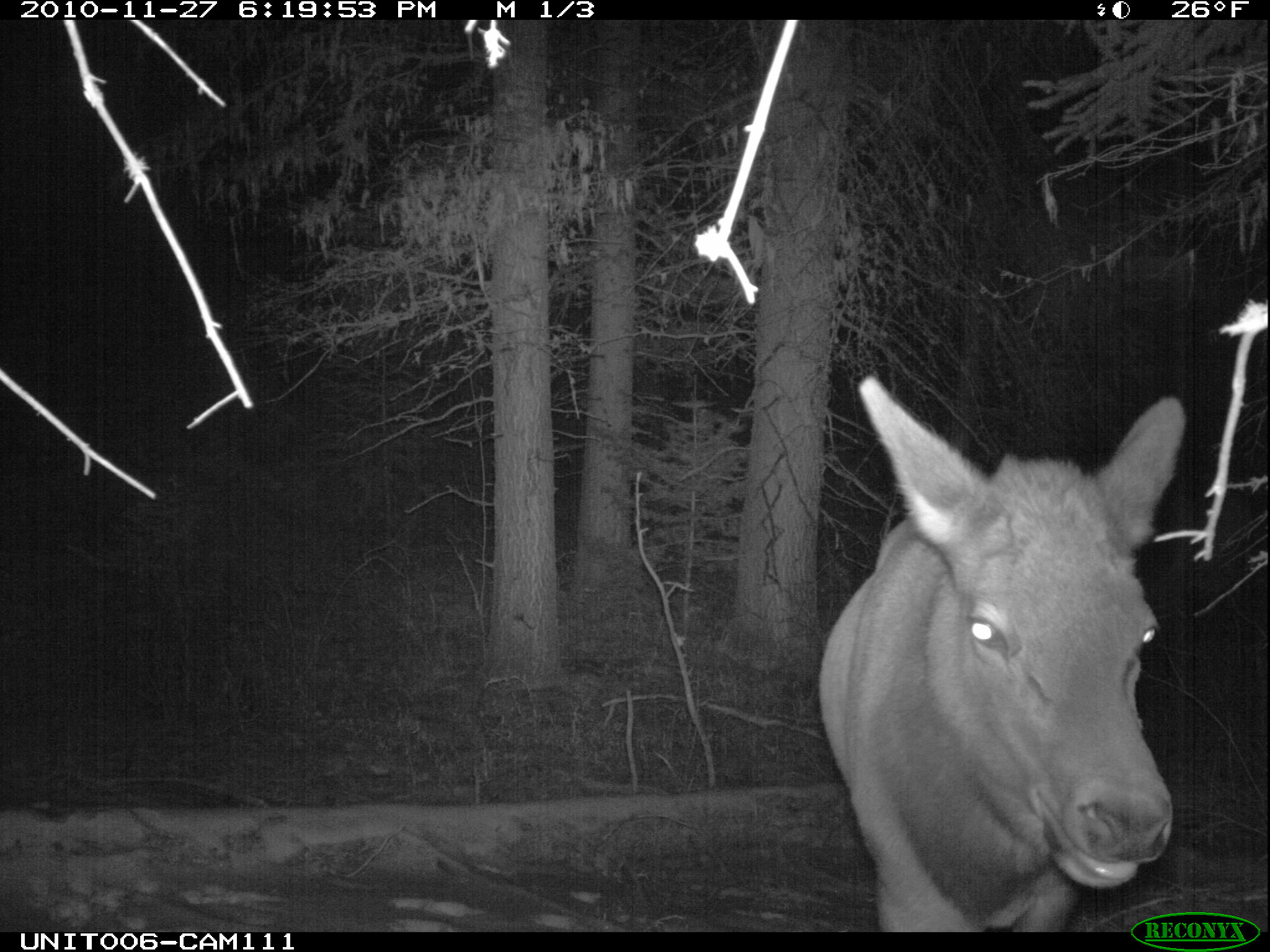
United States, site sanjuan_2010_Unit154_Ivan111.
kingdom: Animalia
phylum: Chordata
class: Mammalia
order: Artiodactyla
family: Cervidae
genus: Cervus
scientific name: Cervus elaphus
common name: red deer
Cervus elaphus (red deer).